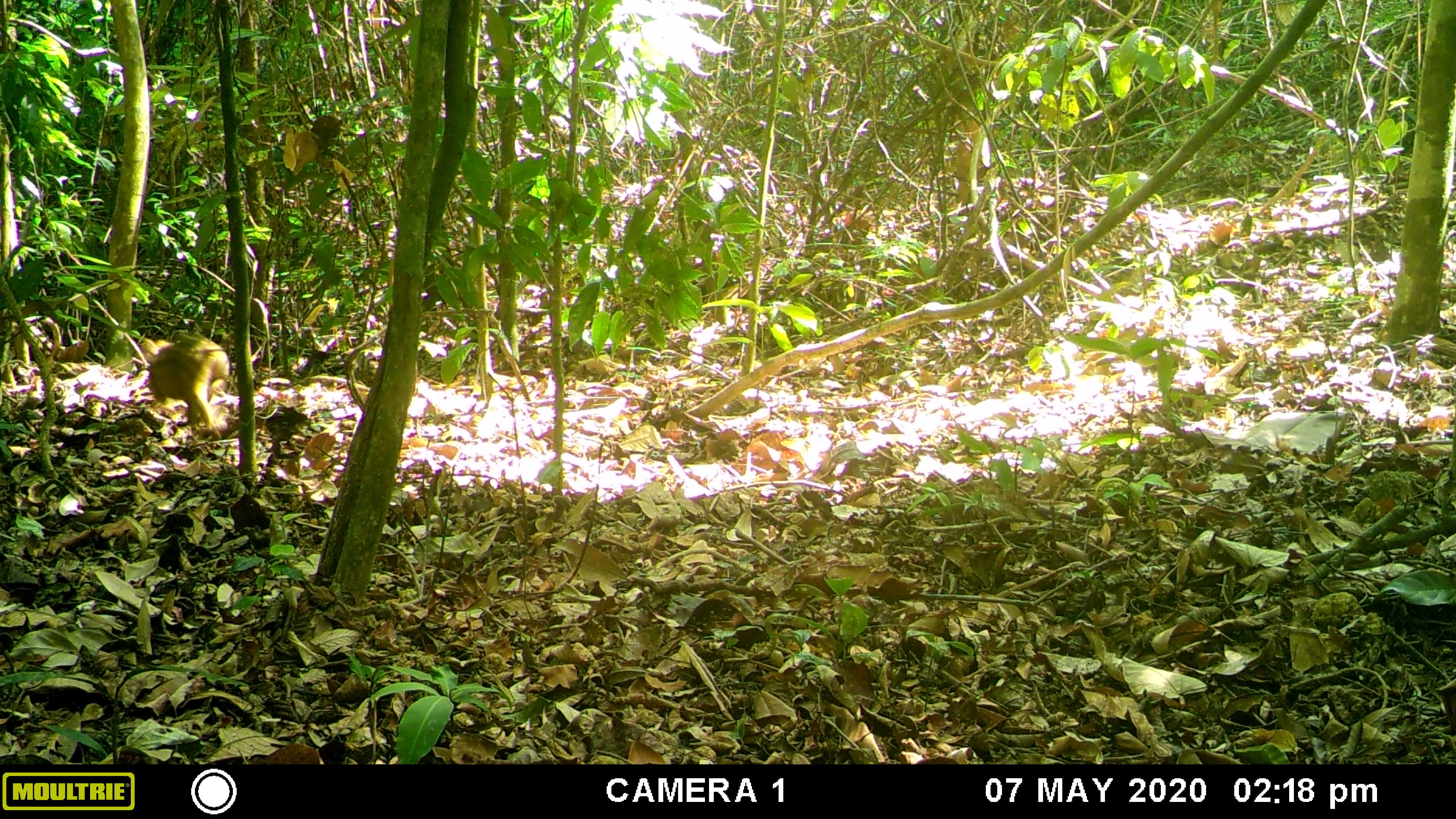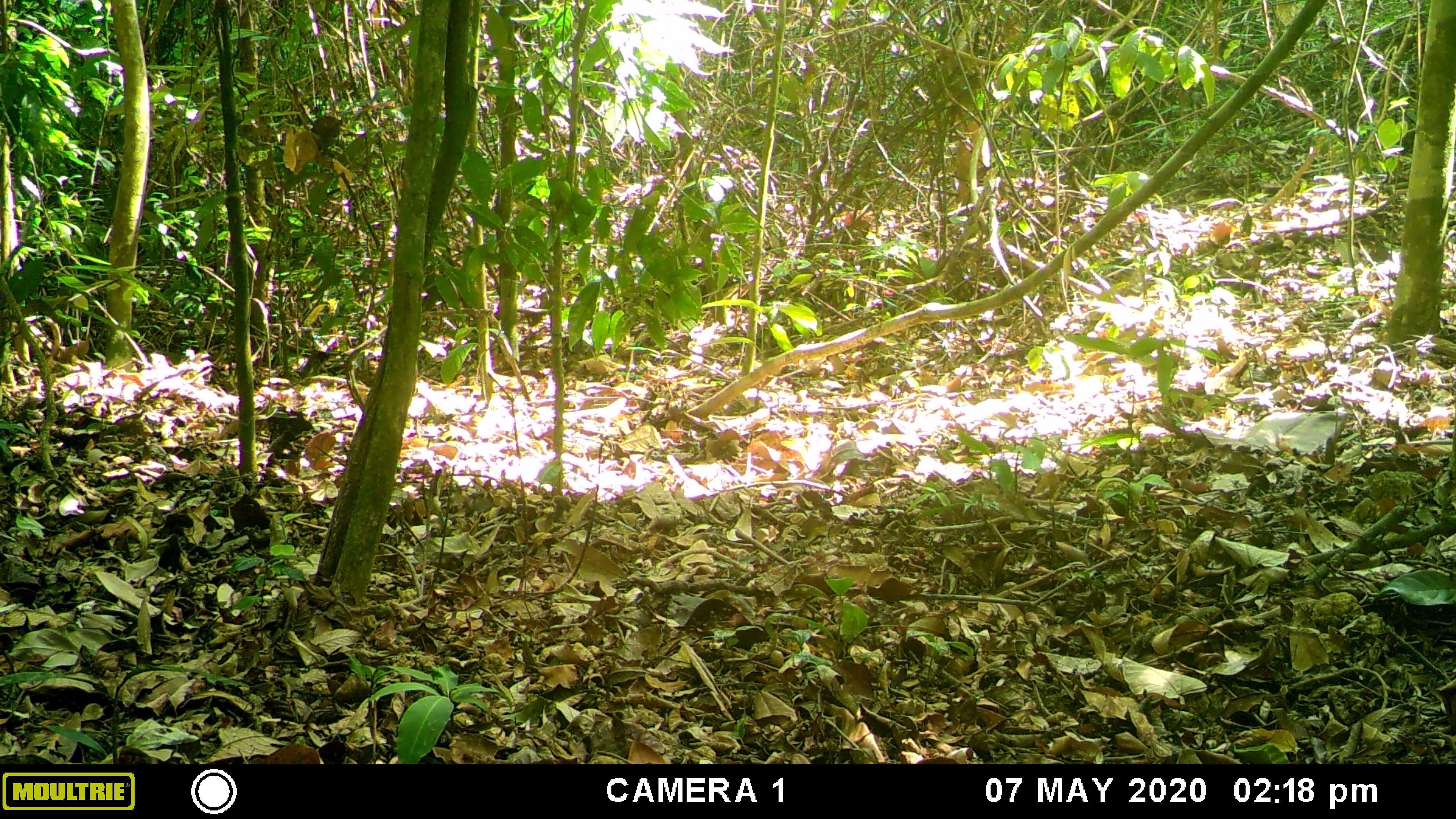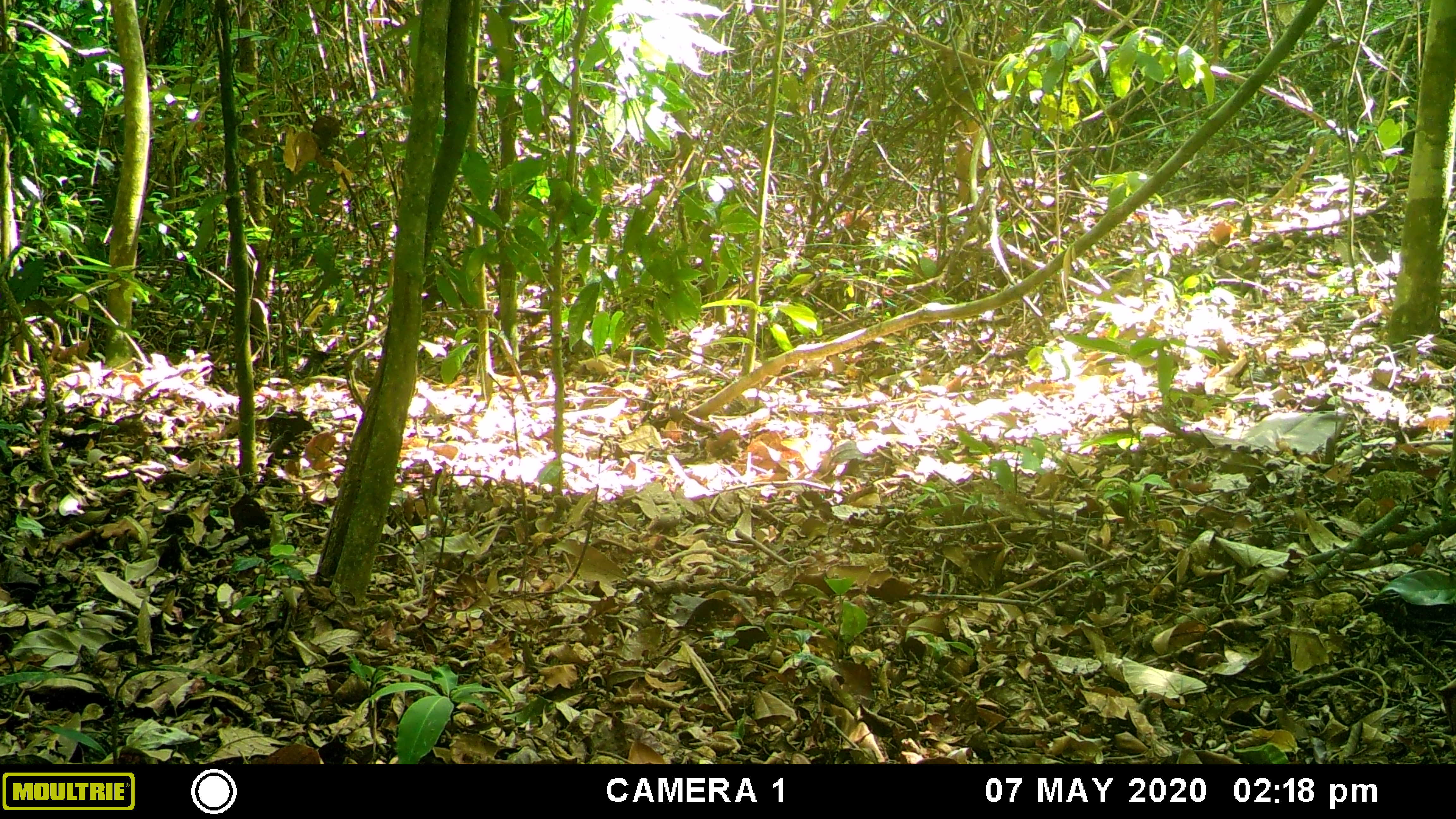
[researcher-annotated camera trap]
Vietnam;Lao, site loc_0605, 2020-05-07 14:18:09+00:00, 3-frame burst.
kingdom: Animalia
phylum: Chordata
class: Mammalia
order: Artiodactyla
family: Suidae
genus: Sus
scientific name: Sus scrofa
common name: eurasian wild pig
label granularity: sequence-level